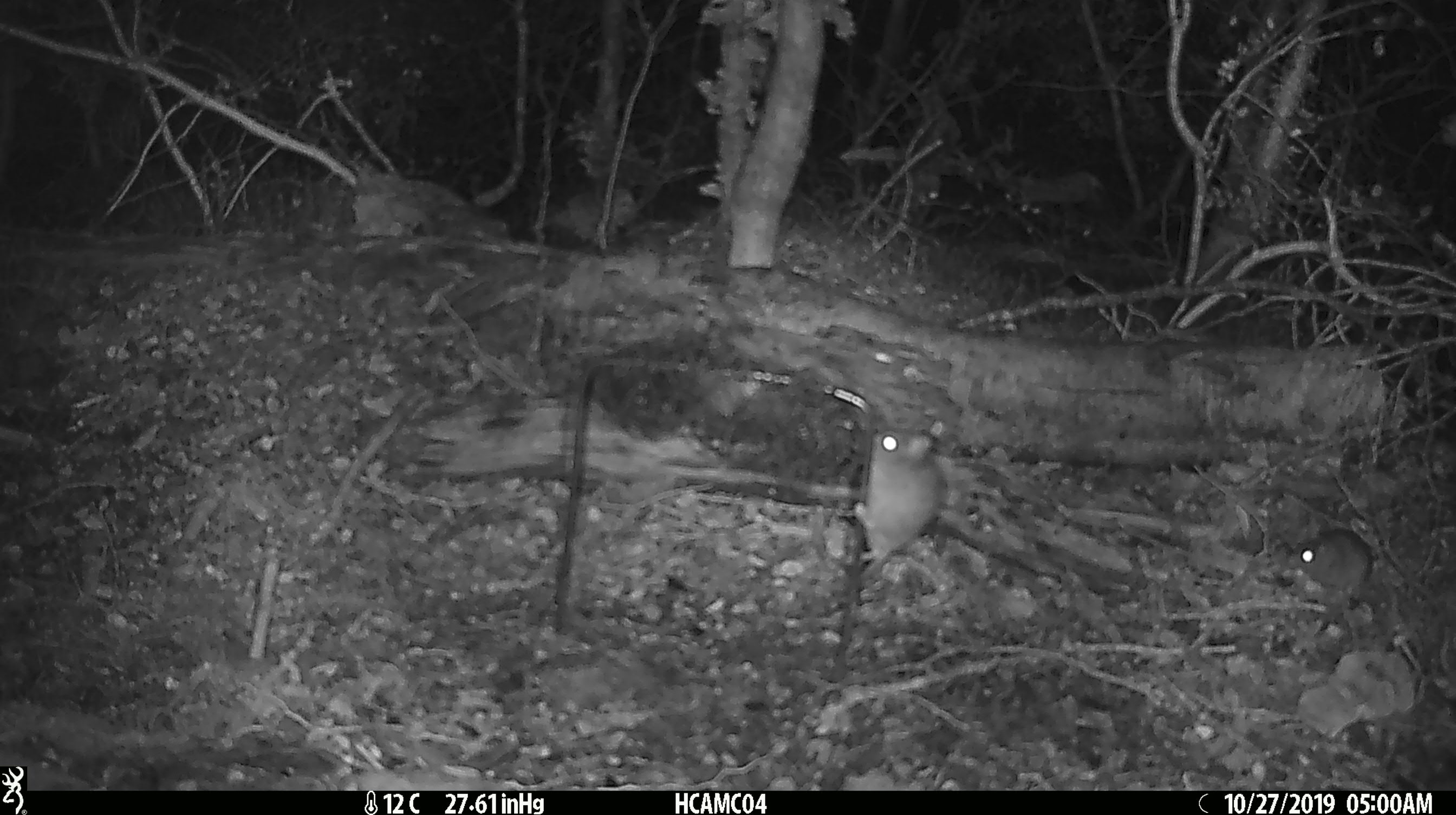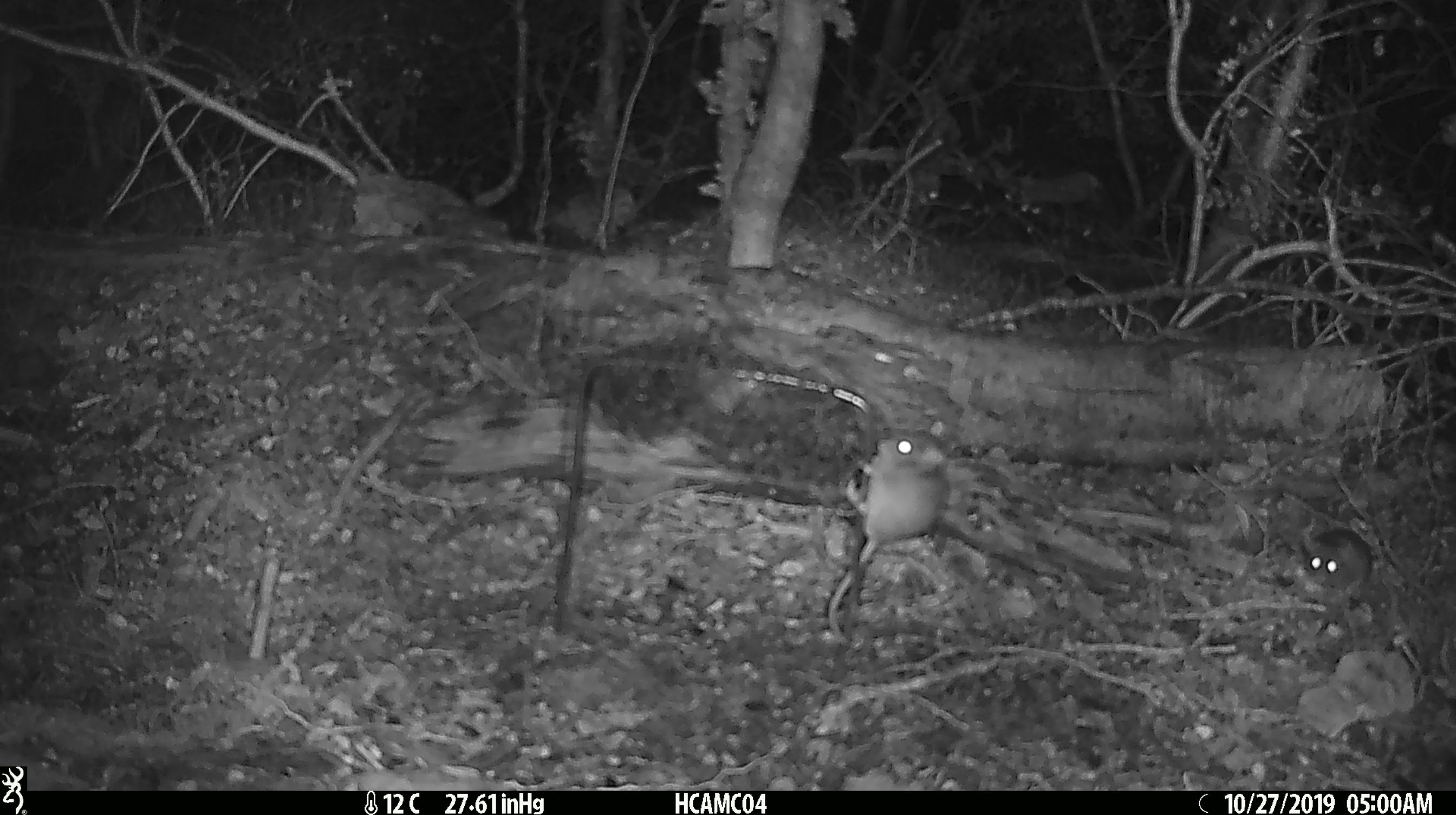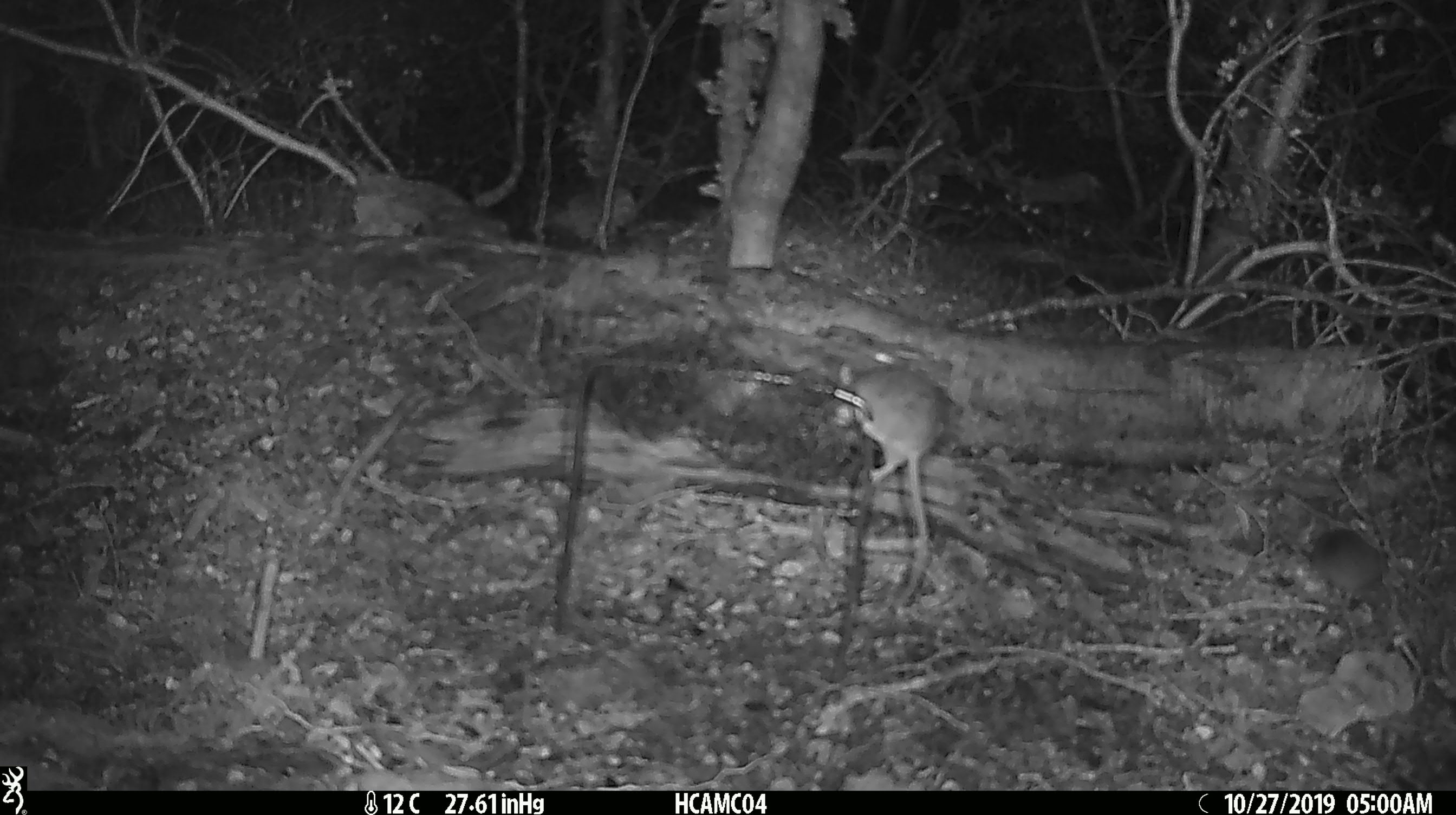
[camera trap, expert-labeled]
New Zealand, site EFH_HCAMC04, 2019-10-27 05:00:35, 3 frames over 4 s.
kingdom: Animalia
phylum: Chordata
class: Mammalia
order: Rodentia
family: Muridae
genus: Mus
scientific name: Mus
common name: mouse